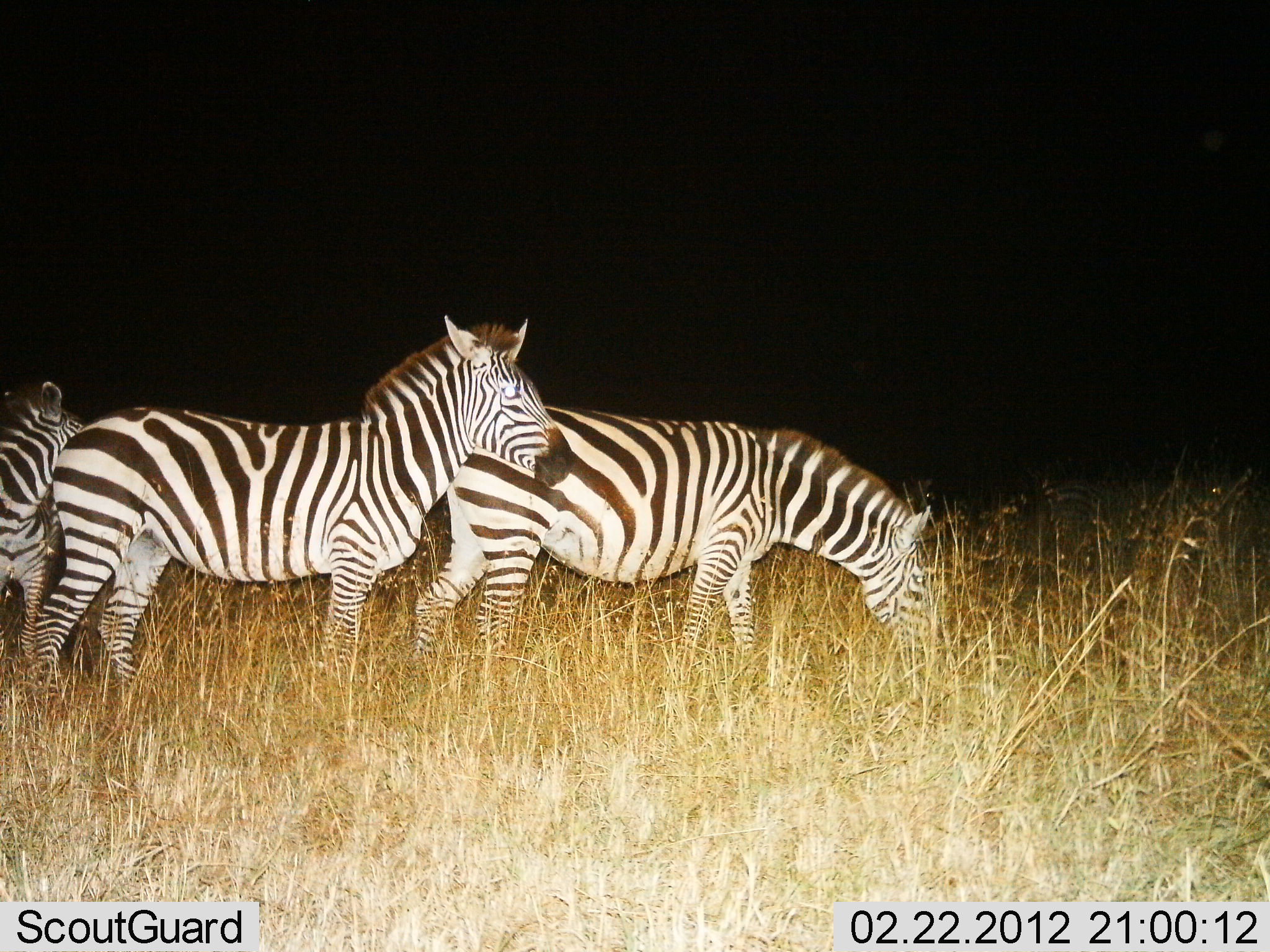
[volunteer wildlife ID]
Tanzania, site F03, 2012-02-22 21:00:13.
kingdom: Animalia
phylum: Chordata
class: Mammalia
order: Perissodactyla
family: Equidae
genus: Equus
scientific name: Equus quagga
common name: plains zebra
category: zebra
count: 3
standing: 81%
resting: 0%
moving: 10%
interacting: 5%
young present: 10%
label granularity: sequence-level